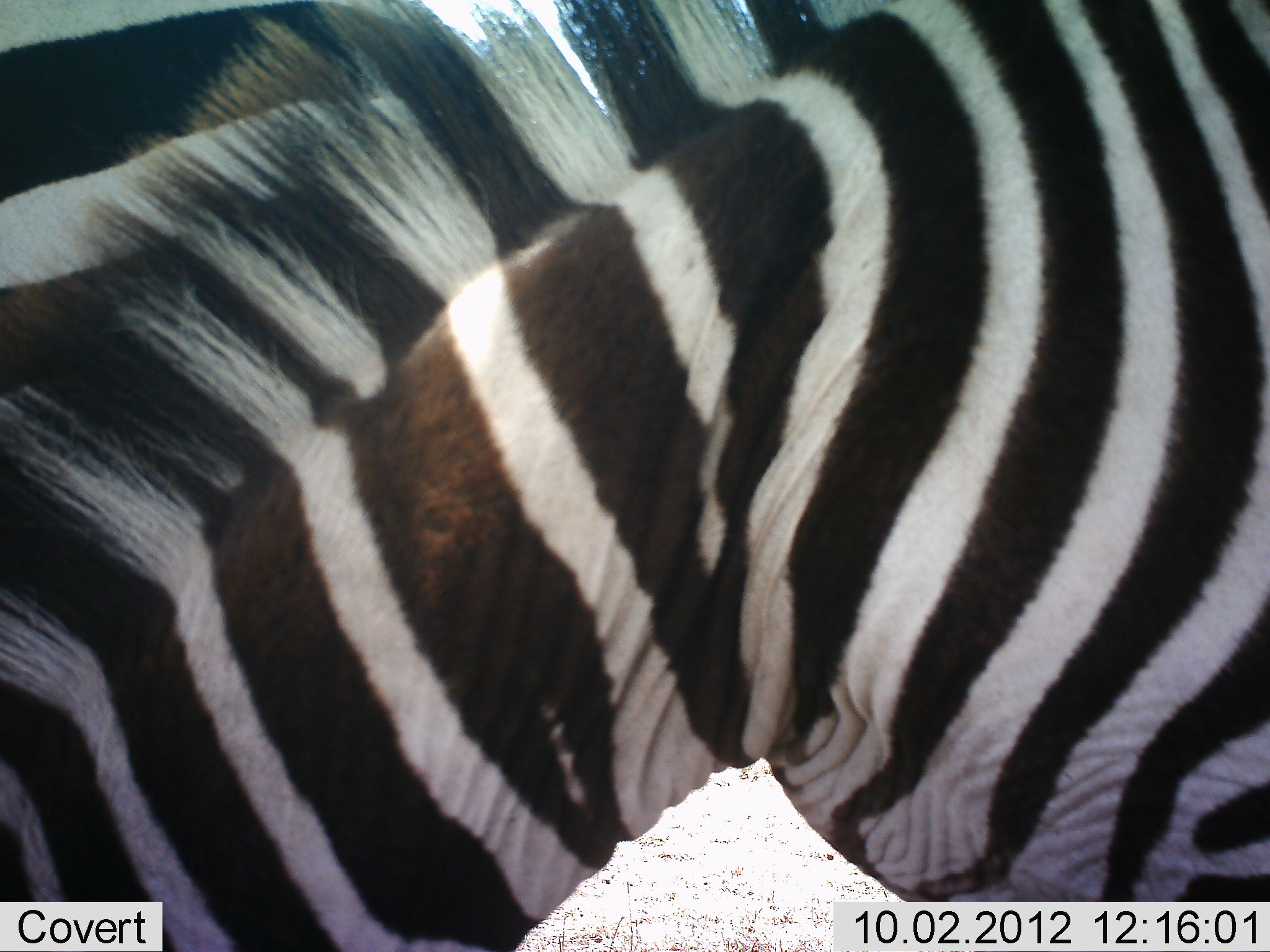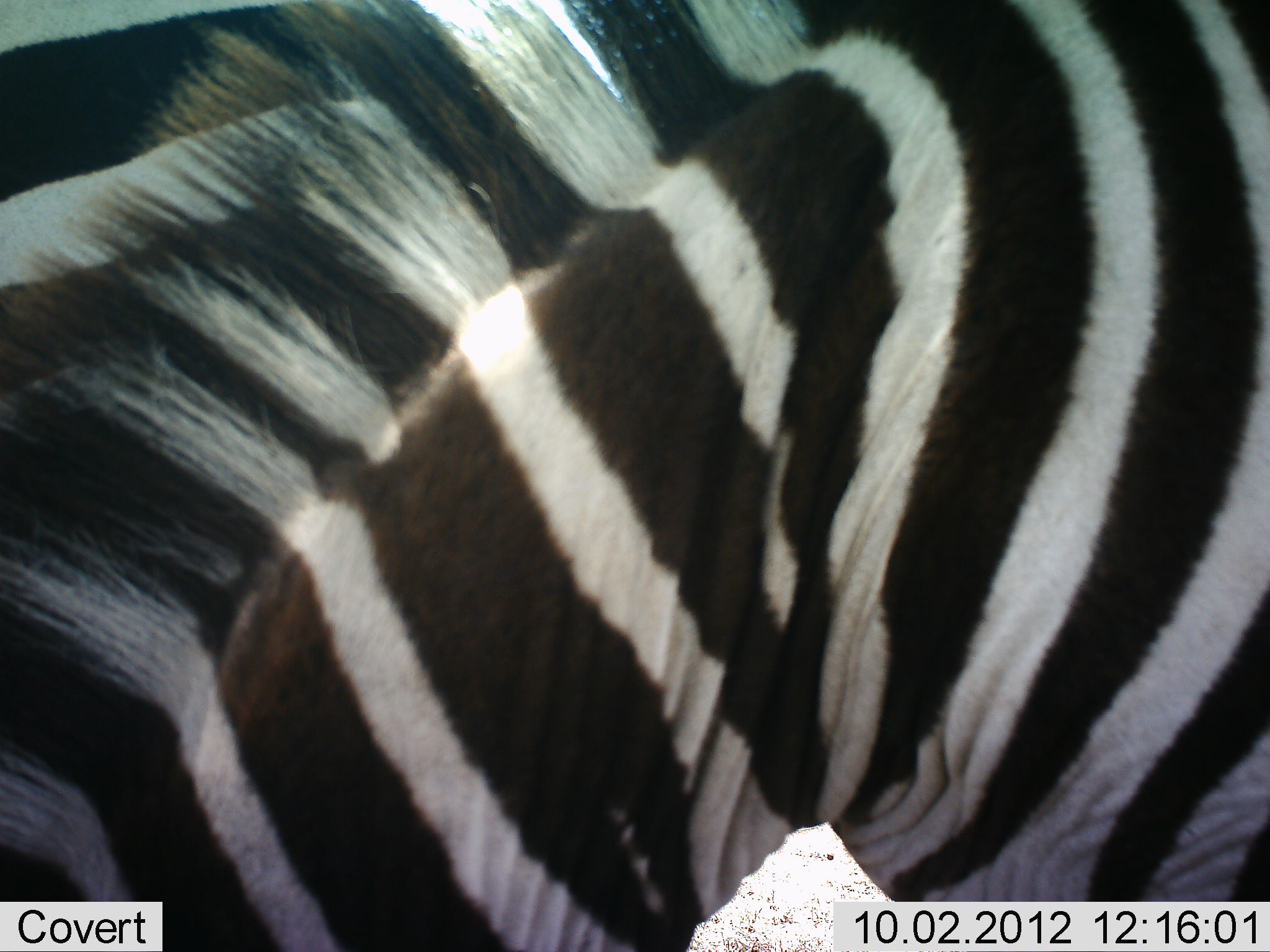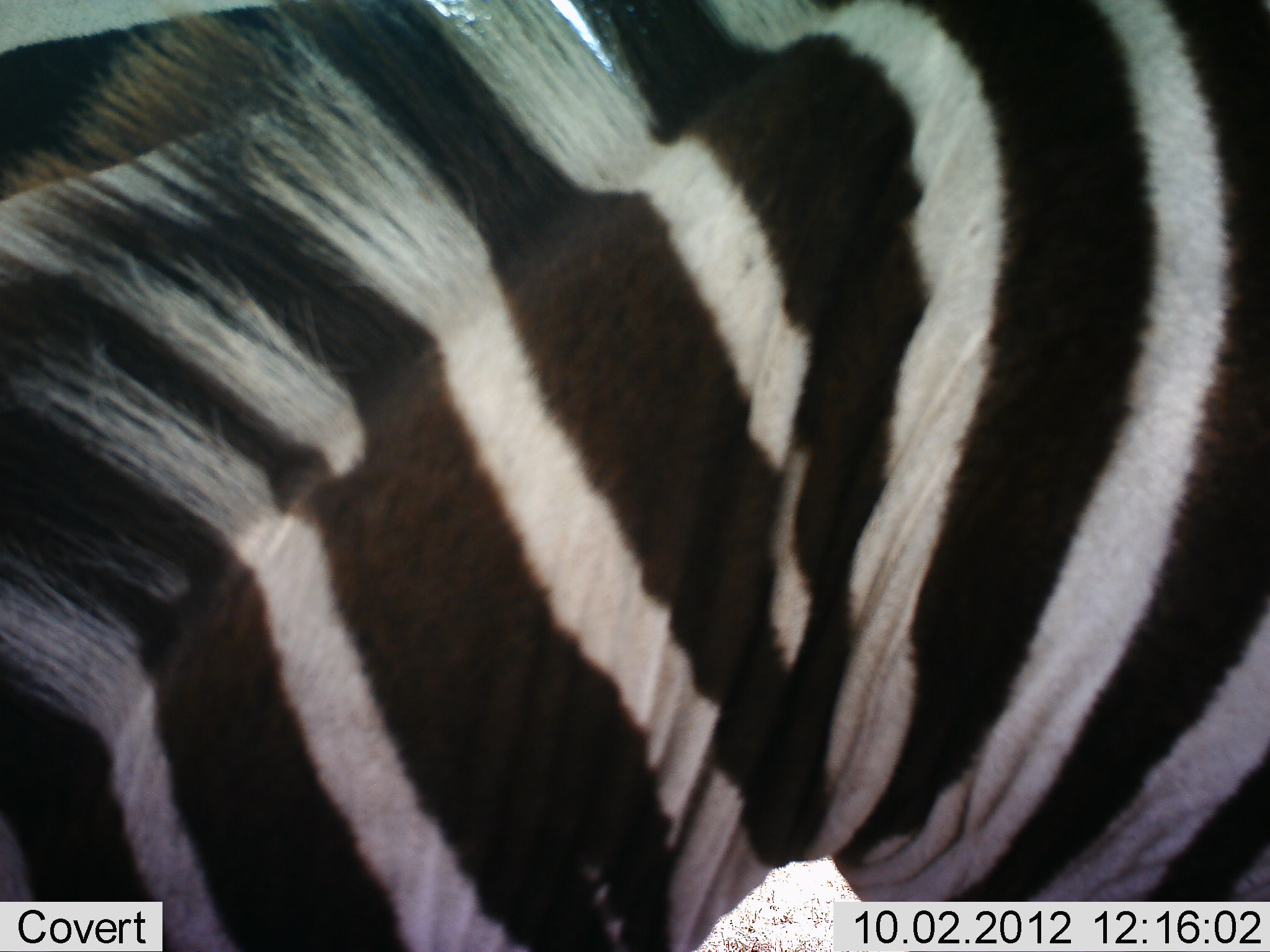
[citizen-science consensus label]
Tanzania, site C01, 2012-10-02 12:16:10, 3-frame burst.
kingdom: Animalia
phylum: Chordata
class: Mammalia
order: Perissodactyla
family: Equidae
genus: Equus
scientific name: Equus quagga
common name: plains zebra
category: zebra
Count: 2.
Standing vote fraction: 80%.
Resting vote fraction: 0%.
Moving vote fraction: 0%.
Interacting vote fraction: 0%.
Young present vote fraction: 10%.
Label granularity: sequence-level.